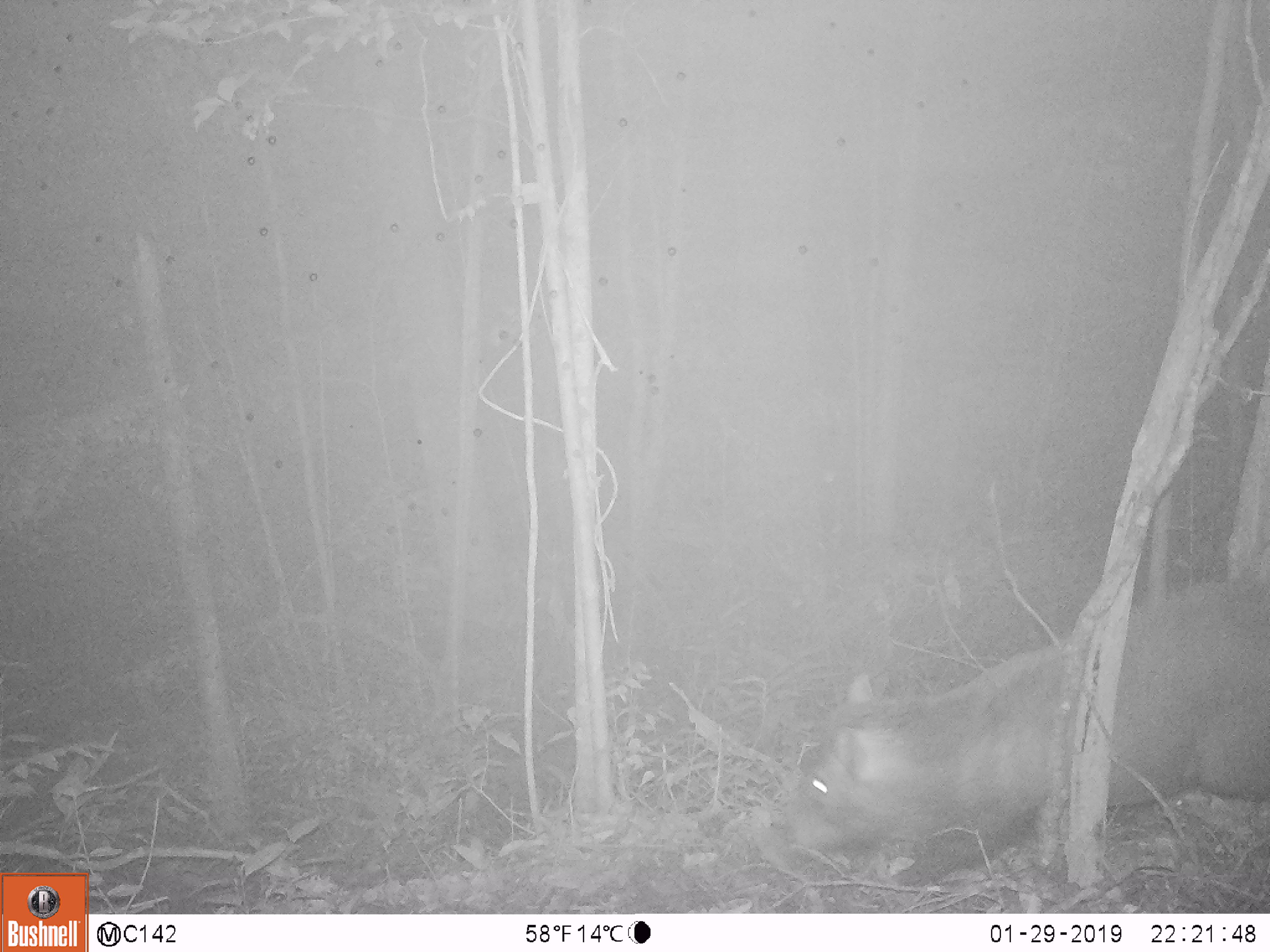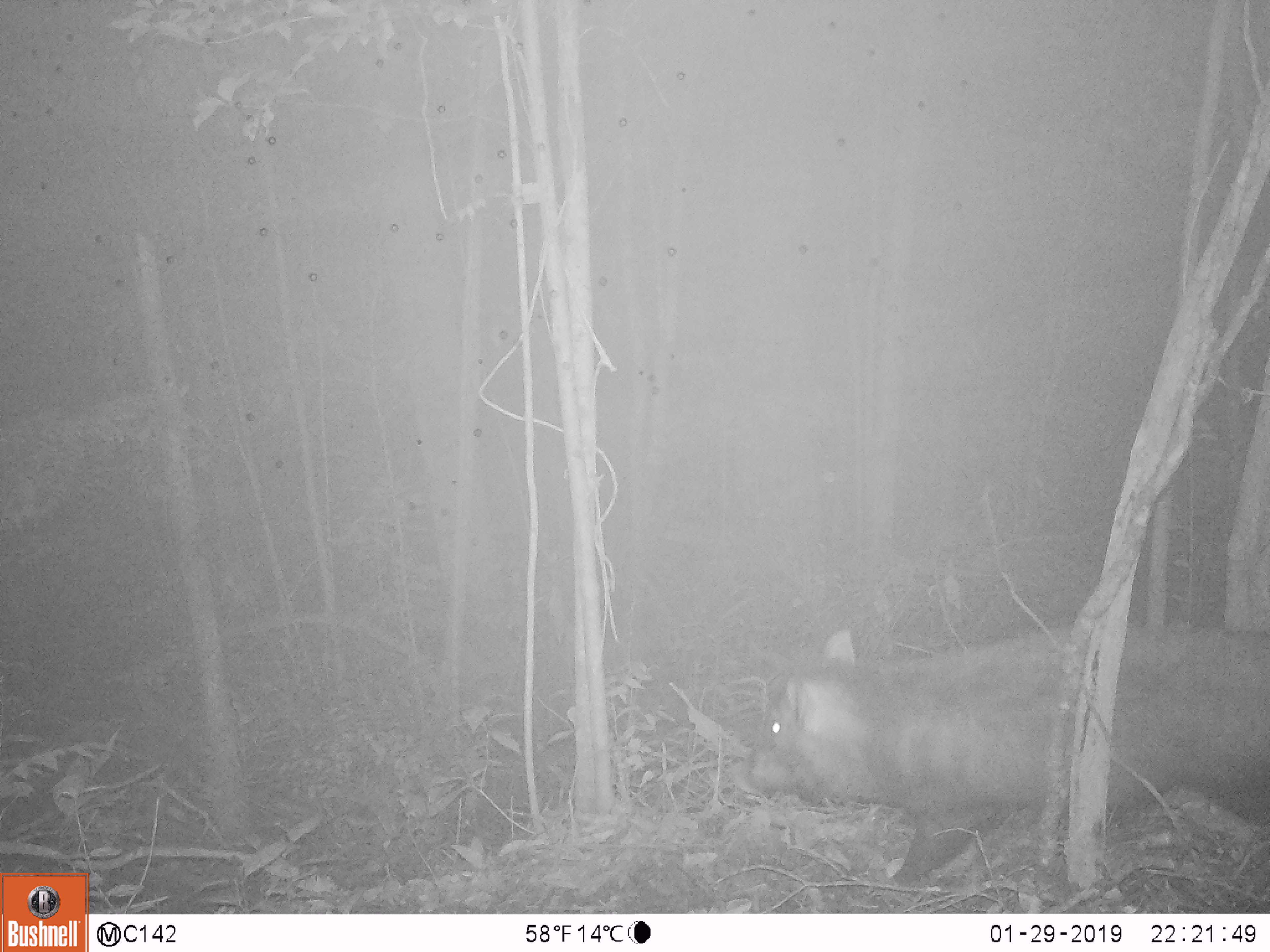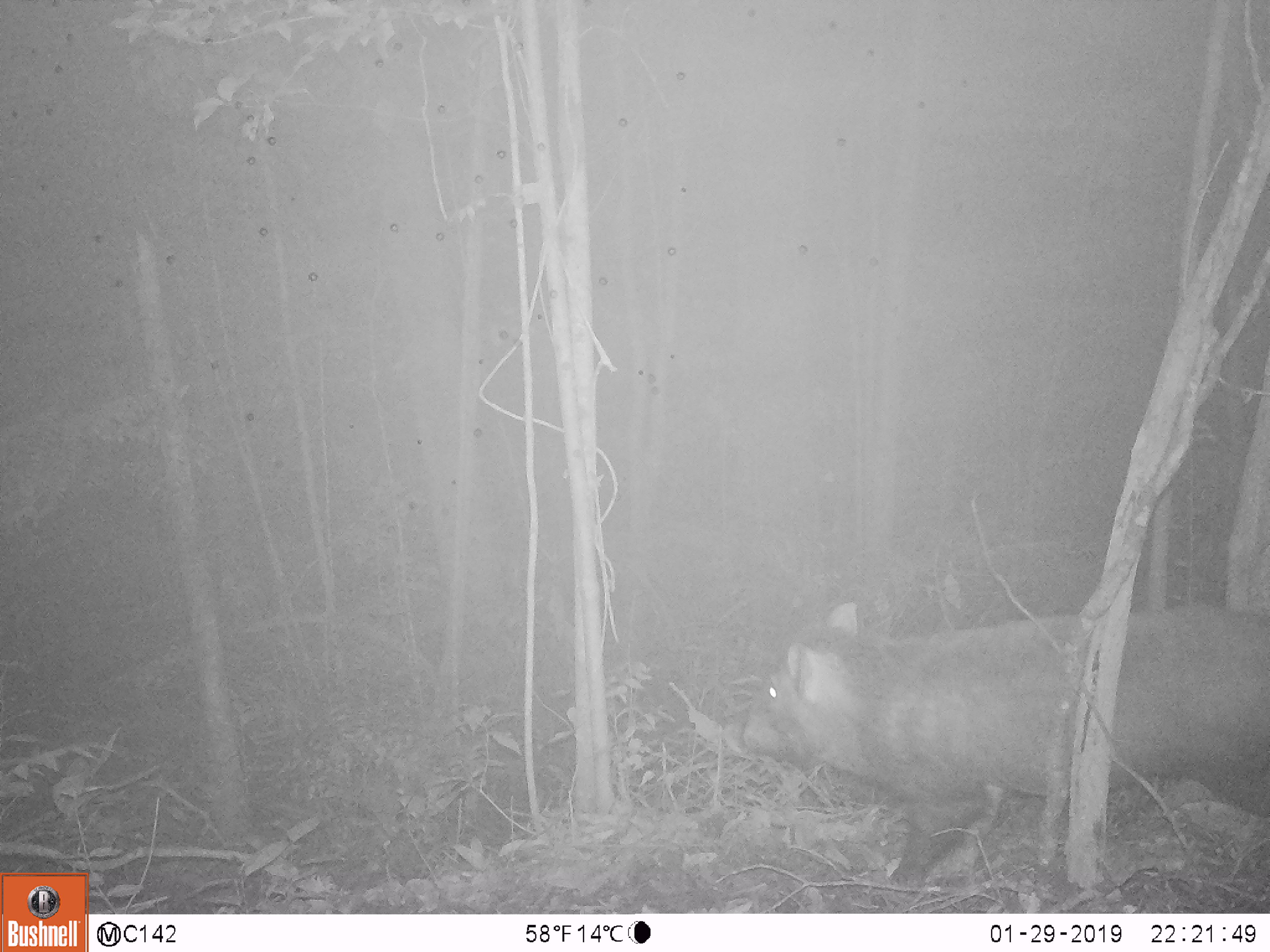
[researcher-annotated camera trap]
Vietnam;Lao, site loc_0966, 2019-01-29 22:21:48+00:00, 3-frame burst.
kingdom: Animalia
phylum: Chordata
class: Mammalia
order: Artiodactyla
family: Suidae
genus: Sus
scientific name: Sus scrofa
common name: eurasian wild pig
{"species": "eurasian wild pig (Sus scrofa)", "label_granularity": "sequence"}